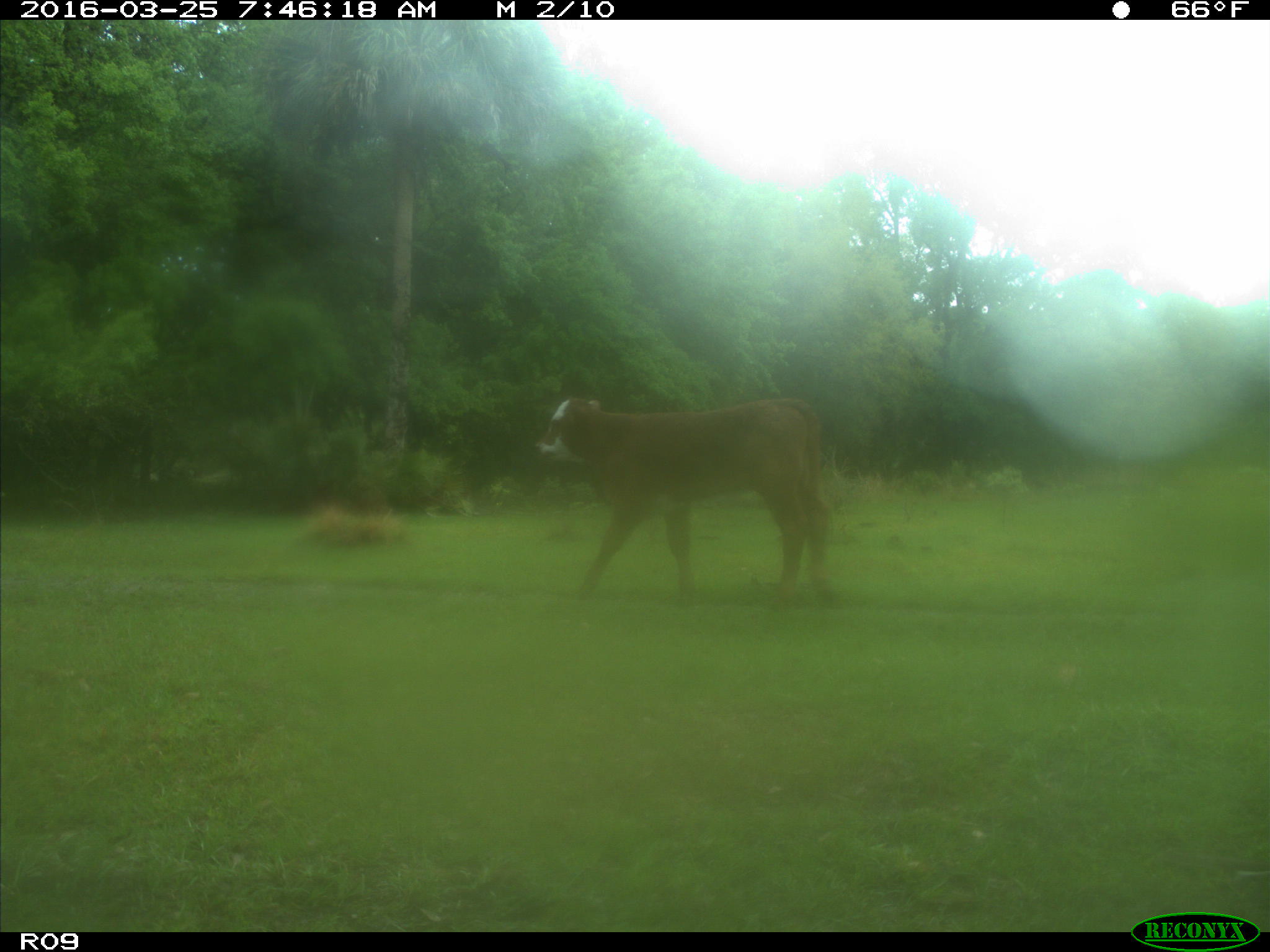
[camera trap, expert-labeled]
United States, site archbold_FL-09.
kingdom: Animalia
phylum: Chordata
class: Mammalia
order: Artiodactyla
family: Bovidae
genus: Bos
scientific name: Bos taurus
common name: domestic cow